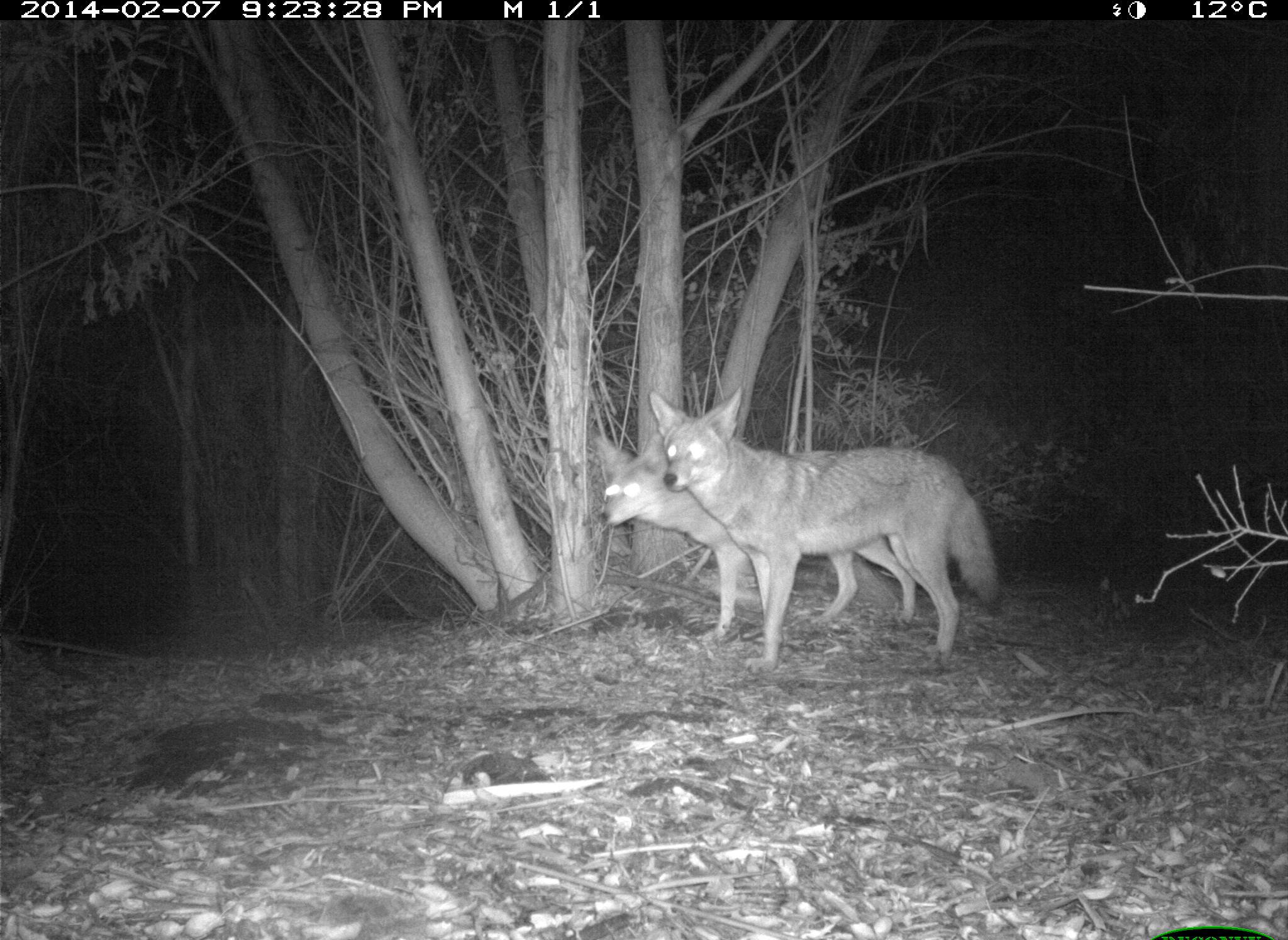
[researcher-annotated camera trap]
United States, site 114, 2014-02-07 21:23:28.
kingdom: Animalia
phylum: Chordata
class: Mammalia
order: Carnivora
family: Canidae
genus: Canis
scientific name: Canis latrans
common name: coyote